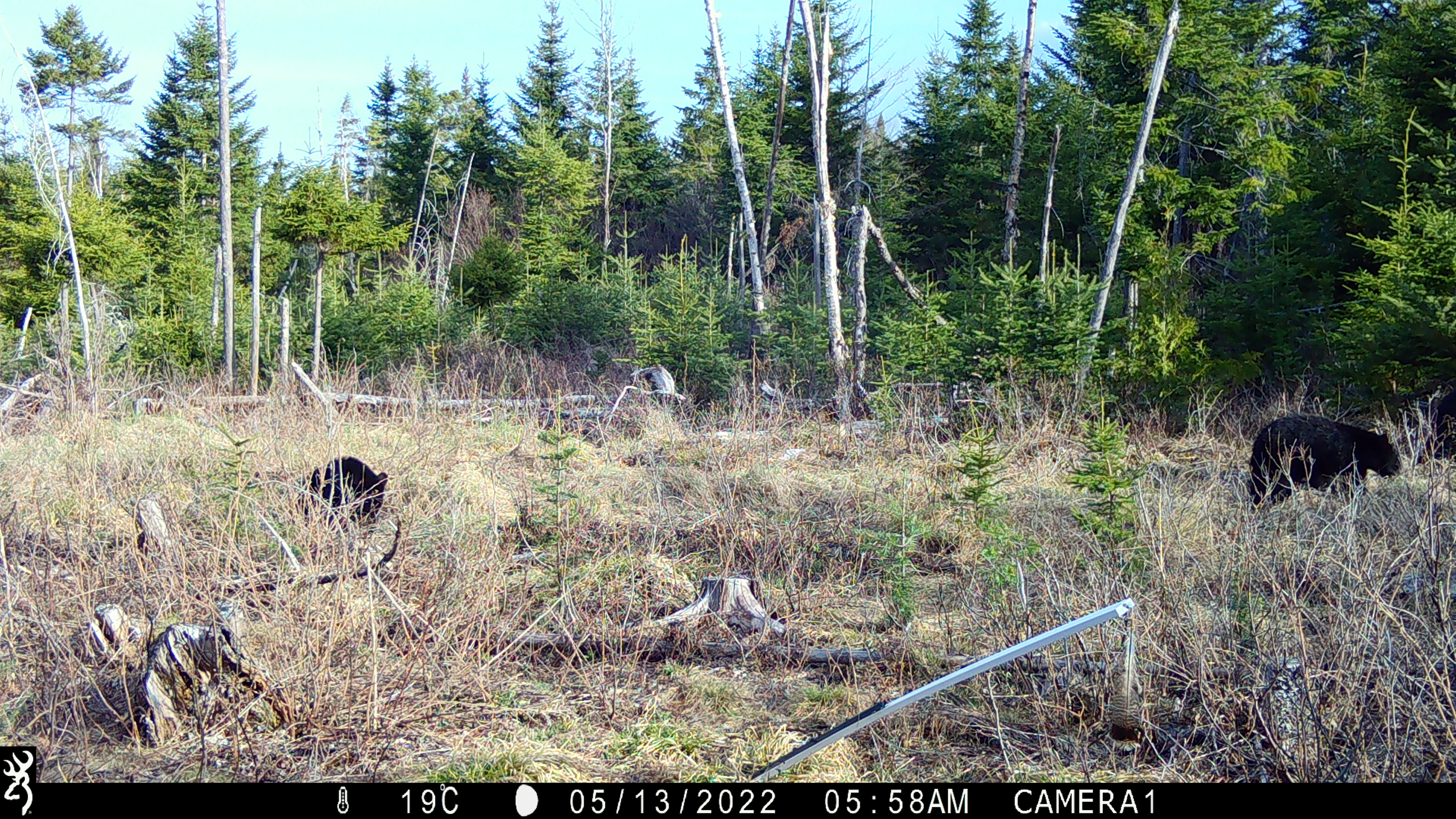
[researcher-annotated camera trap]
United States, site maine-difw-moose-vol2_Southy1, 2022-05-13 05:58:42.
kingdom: Animalia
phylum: Chordata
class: Mammalia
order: Carnivora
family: Ursidae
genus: Ursus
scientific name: Ursus americanus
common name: black bear